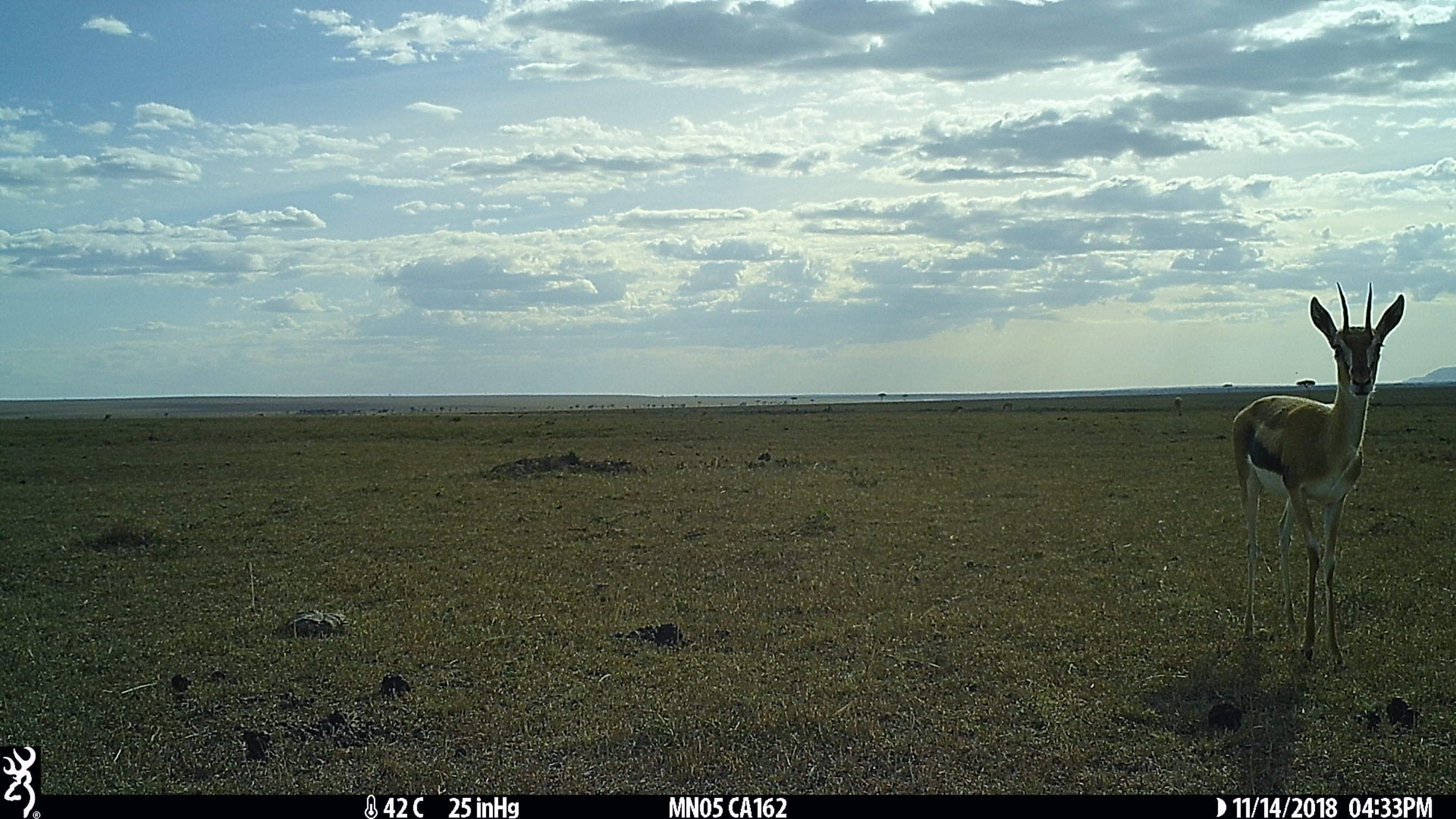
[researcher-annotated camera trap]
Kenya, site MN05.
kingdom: Animalia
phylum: Chordata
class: Mammalia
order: Artiodactyla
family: Bovidae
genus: Eudorcas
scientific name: Eudorcas thomsonii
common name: thomon's gazelle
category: gazelle thomsons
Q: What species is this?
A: Gazelle thomsons (thomon's gazelle) (Eudorcas thomsonii).